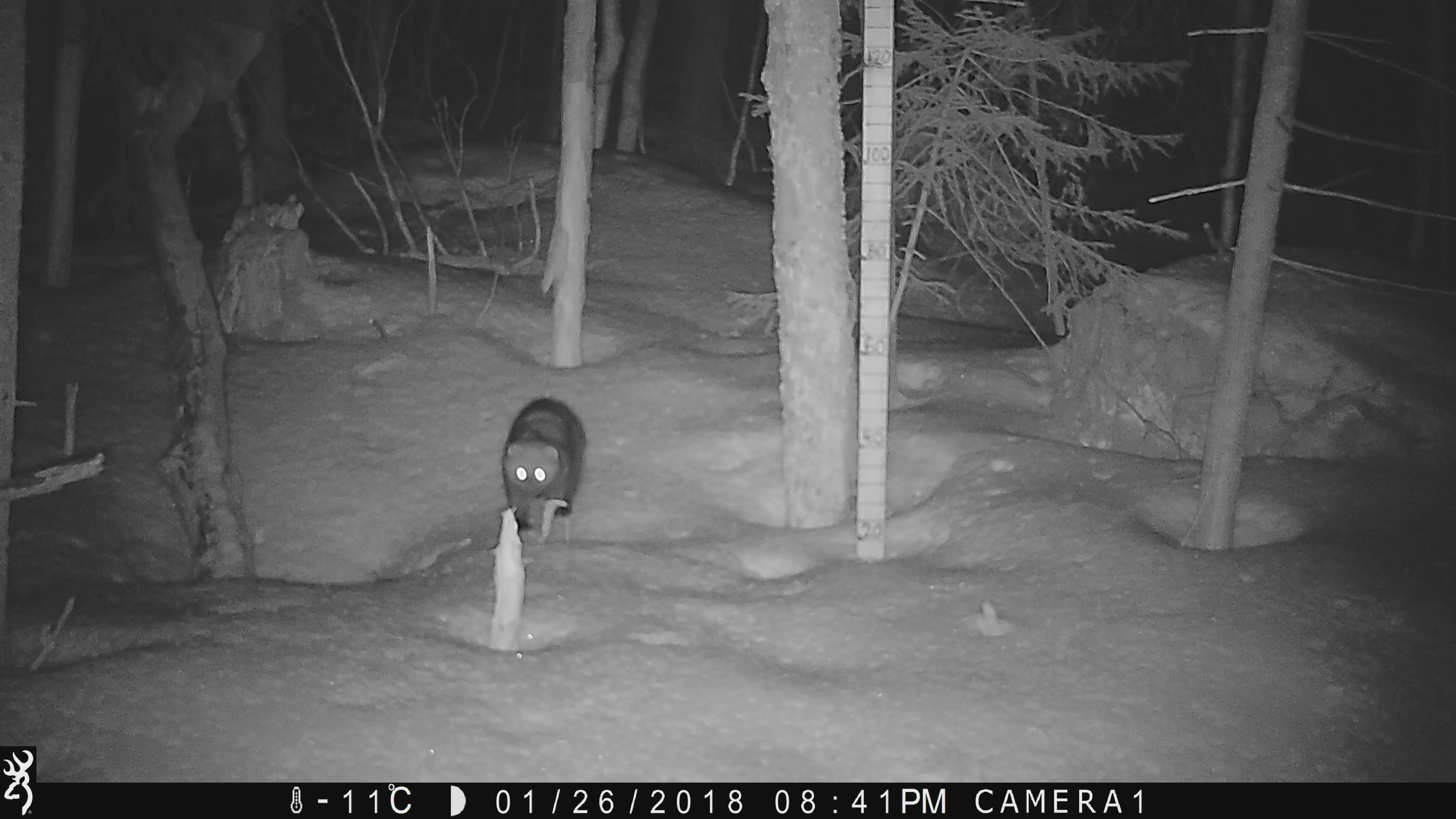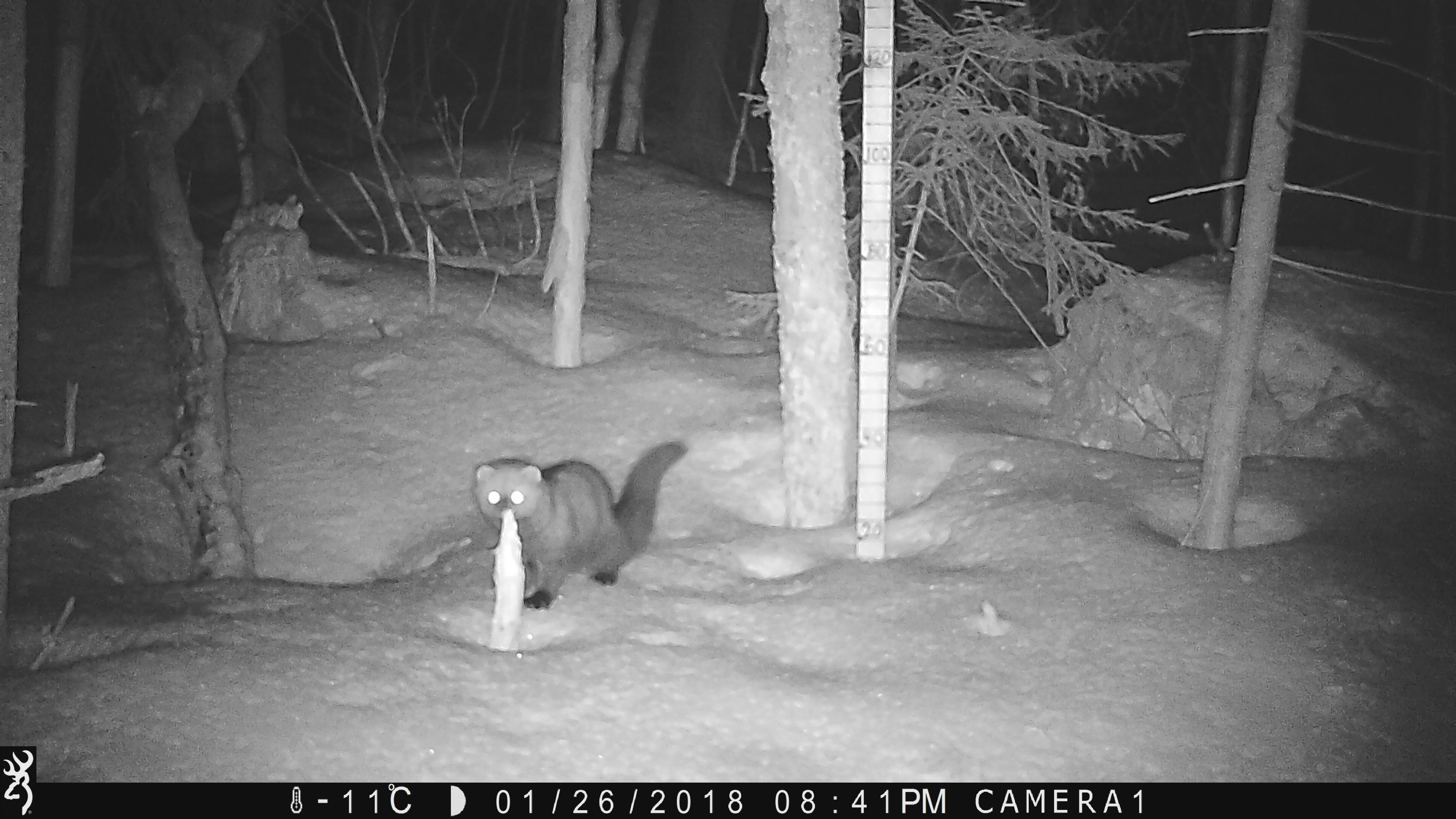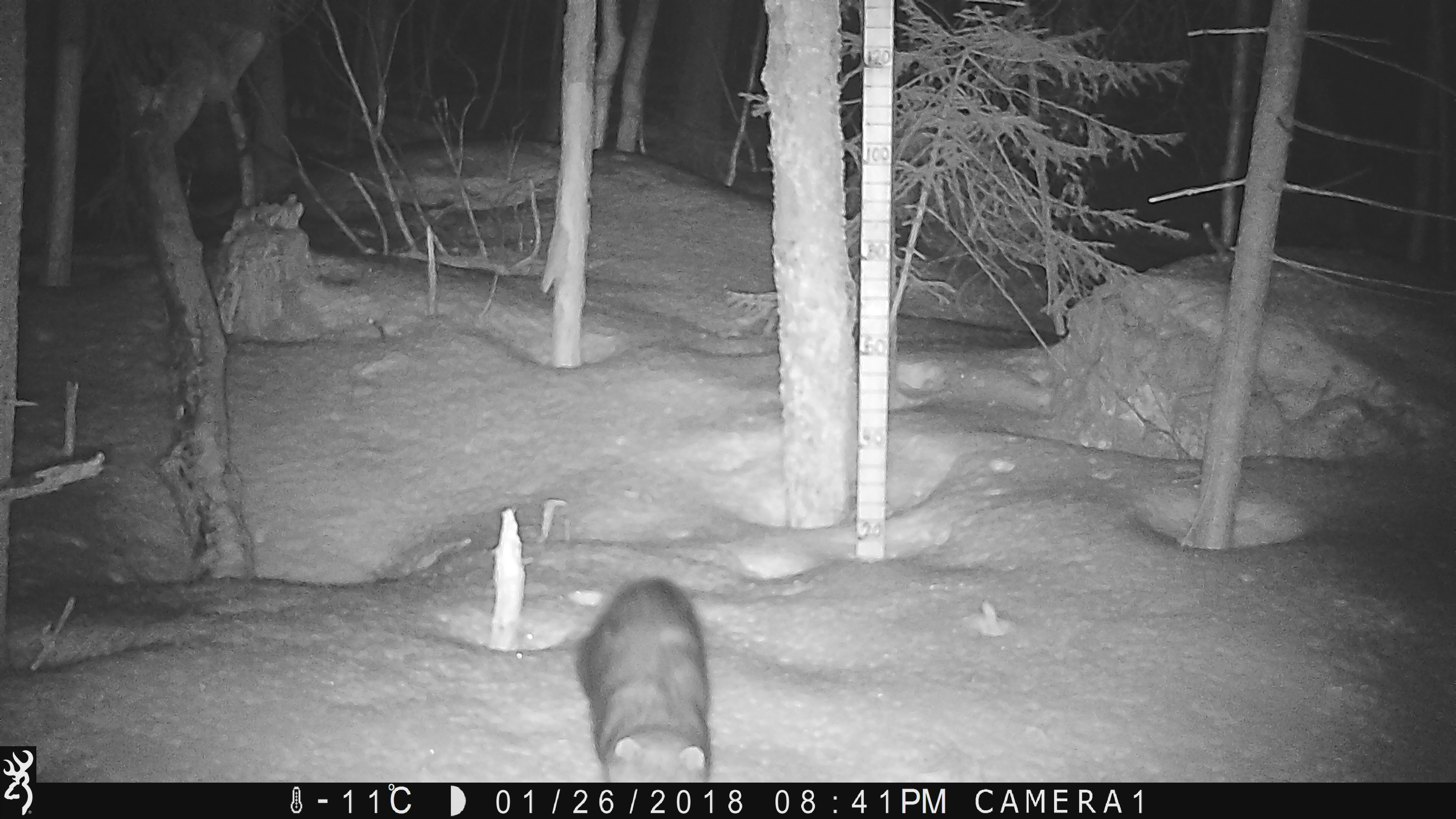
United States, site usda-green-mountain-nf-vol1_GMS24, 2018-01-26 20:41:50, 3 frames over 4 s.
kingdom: Animalia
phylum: Chordata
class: Mammalia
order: Carnivora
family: Mustelidae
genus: Pekania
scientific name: Pekania pennanti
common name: fisher